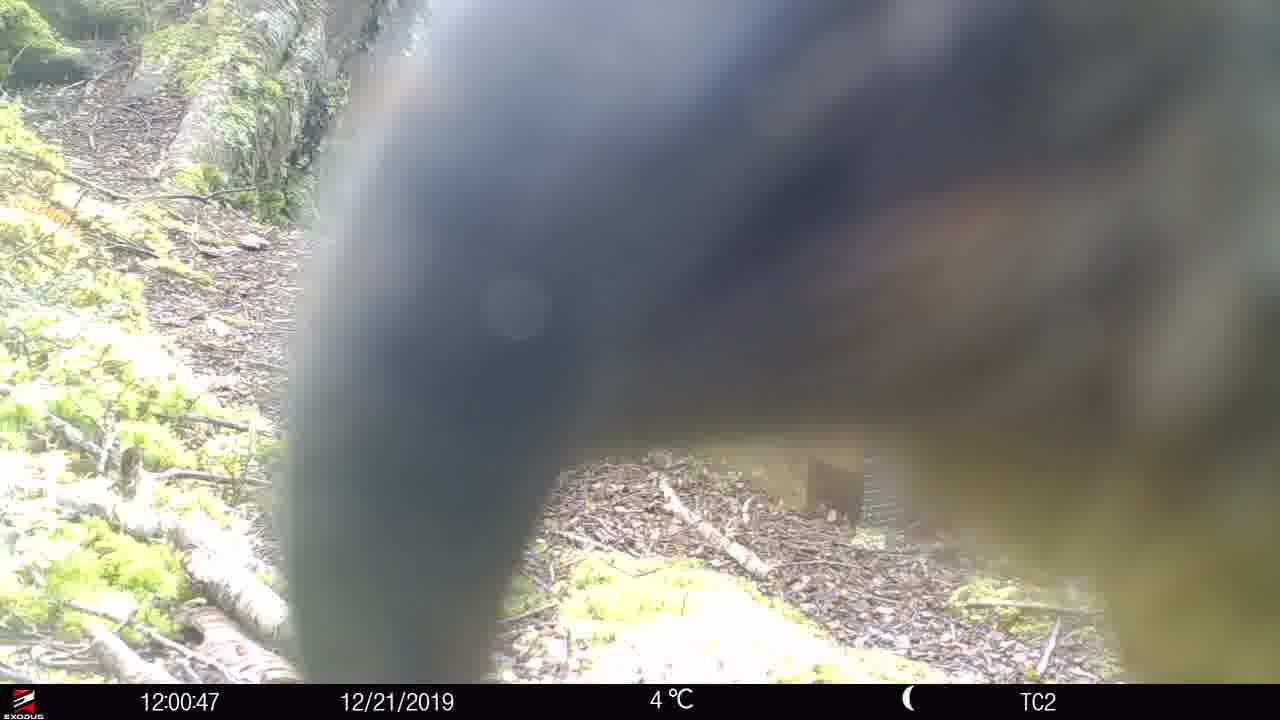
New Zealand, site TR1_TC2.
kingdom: Animalia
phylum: Chordata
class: Aves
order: Psittaciformes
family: Strigopidae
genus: Nestor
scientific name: Nestor notabilis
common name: kea